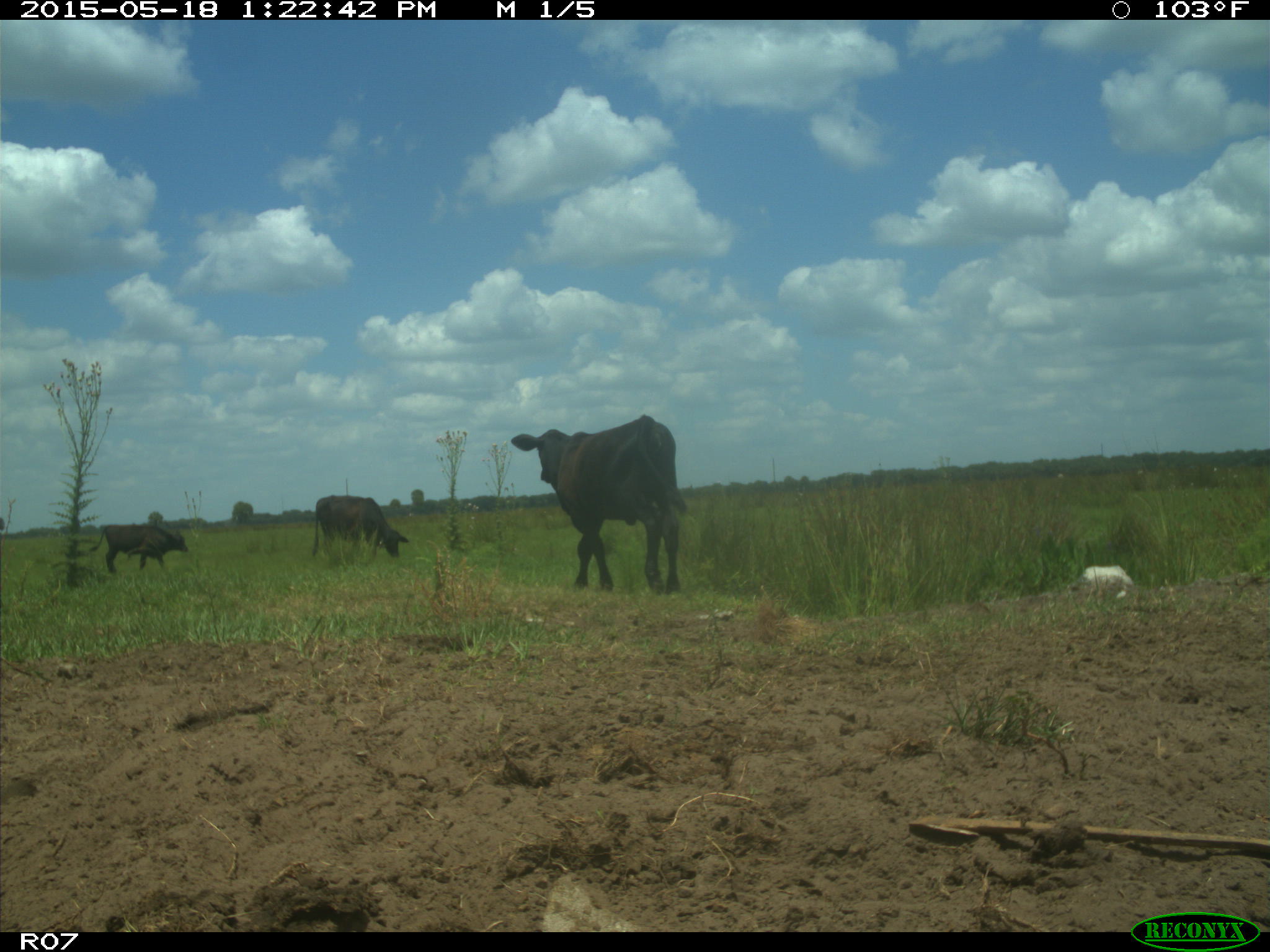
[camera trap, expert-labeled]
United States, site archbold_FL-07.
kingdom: Animalia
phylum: Chordata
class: Mammalia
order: Artiodactyla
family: Bovidae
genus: Bos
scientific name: Bos taurus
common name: domestic cow